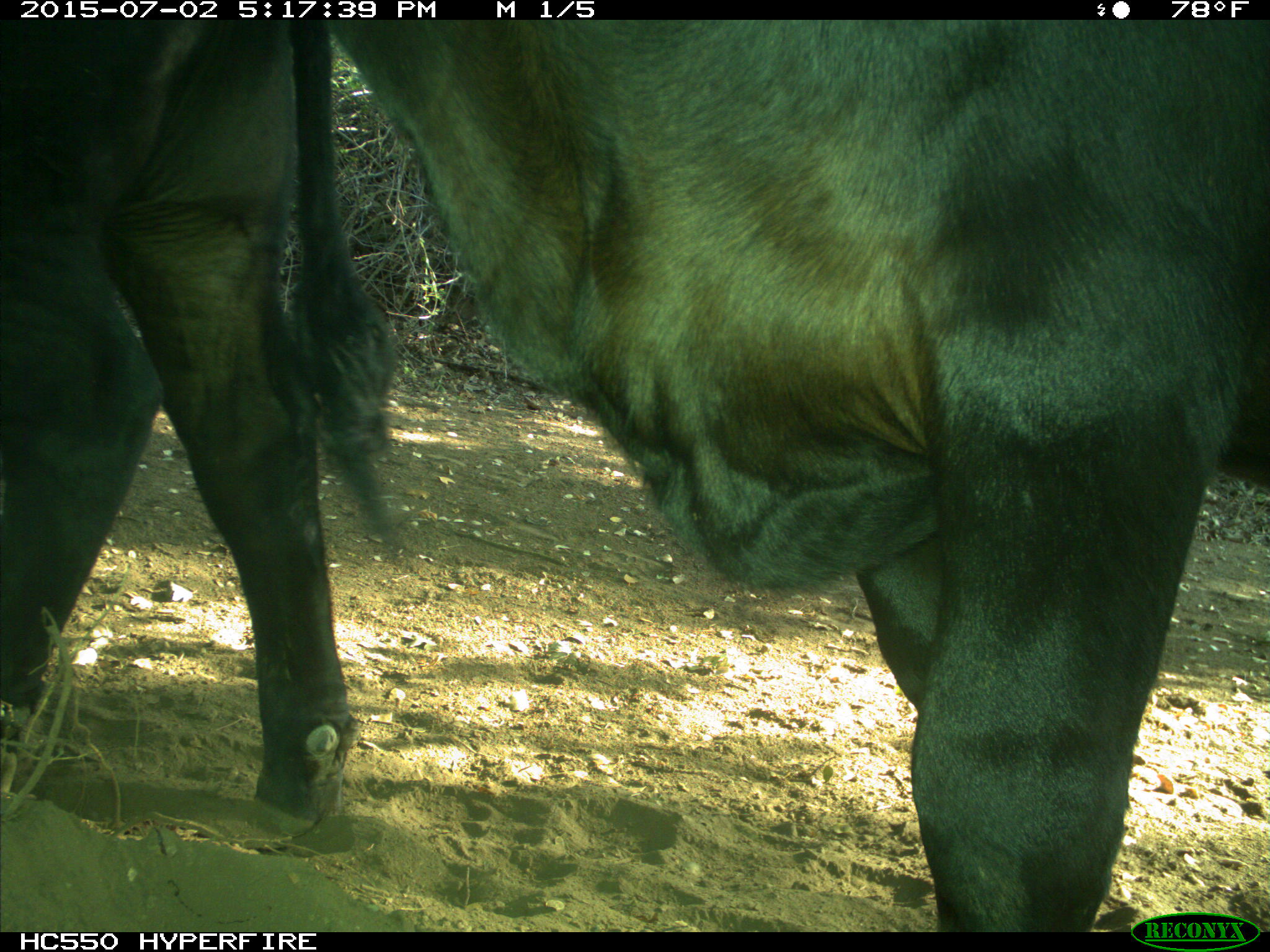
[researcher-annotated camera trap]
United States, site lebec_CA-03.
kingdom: Animalia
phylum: Chordata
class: Mammalia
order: Artiodactyla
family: Bovidae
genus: Bos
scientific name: Bos taurus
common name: domestic cow